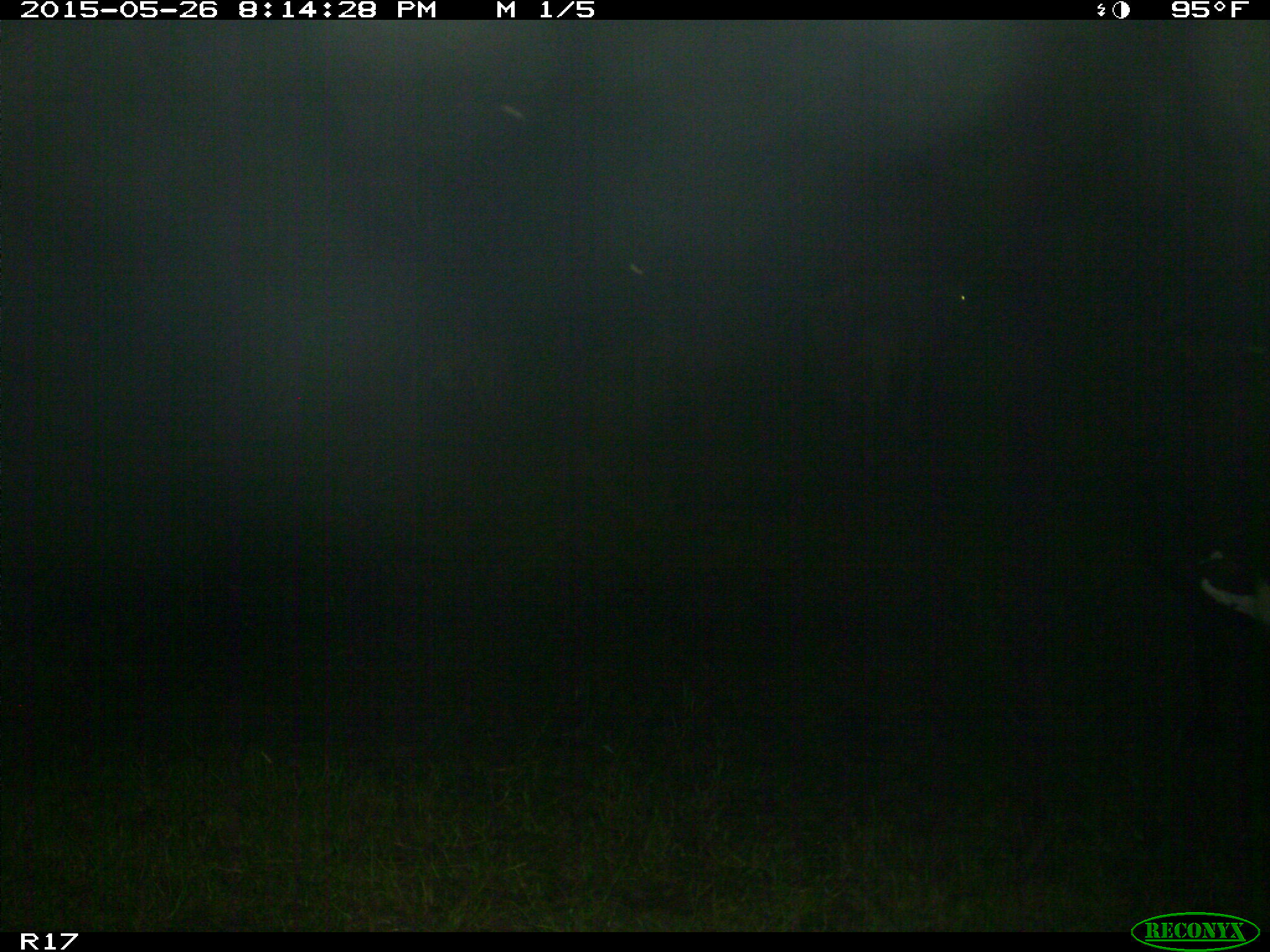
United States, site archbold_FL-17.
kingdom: Animalia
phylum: Chordata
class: Mammalia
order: Artiodactyla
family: Bovidae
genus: Bos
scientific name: Bos taurus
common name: domestic cow